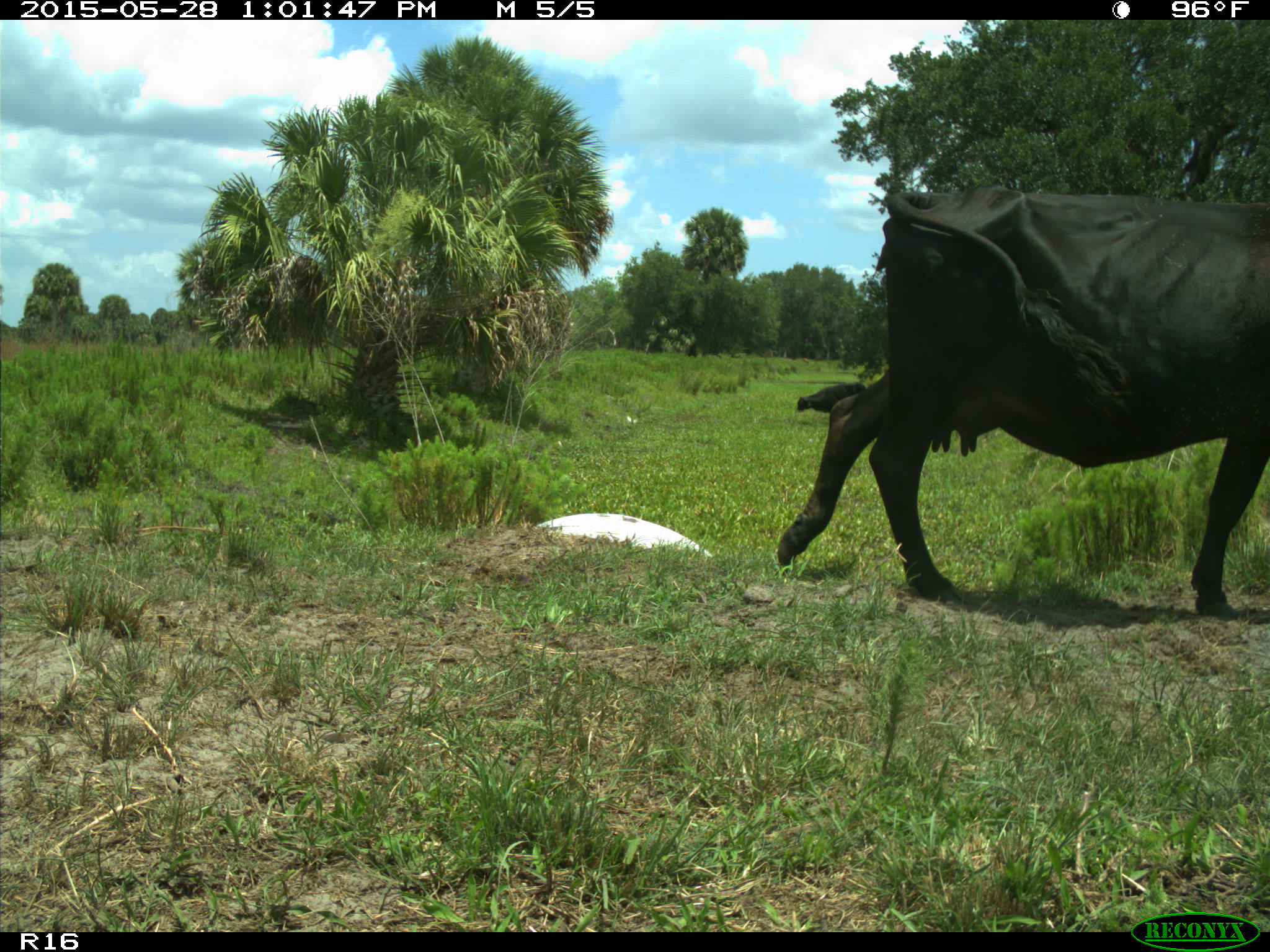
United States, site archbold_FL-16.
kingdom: Animalia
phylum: Chordata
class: Mammalia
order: Artiodactyla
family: Bovidae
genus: Bos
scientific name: Bos taurus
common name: domestic cow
Bos taurus (domestic cow).